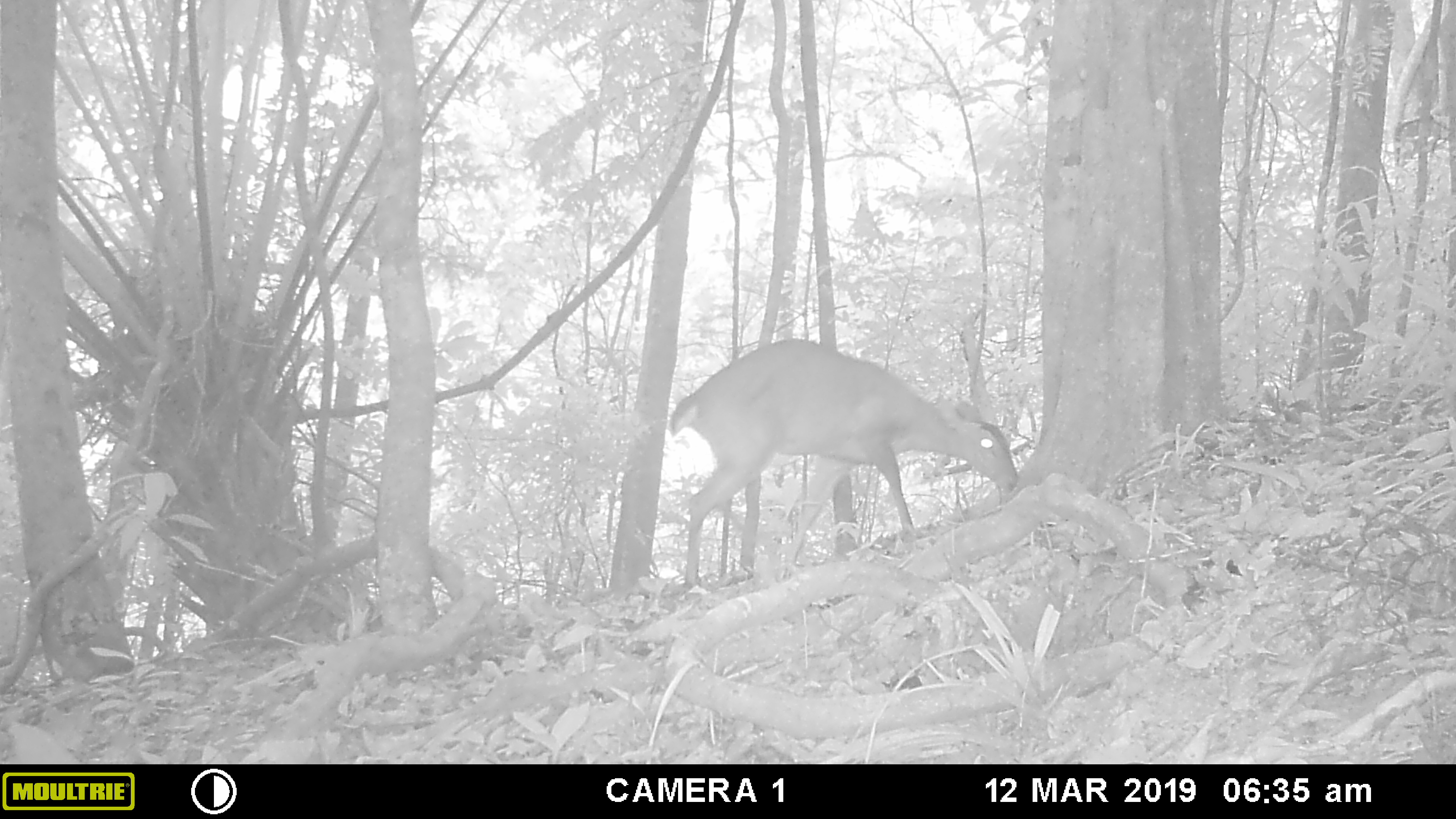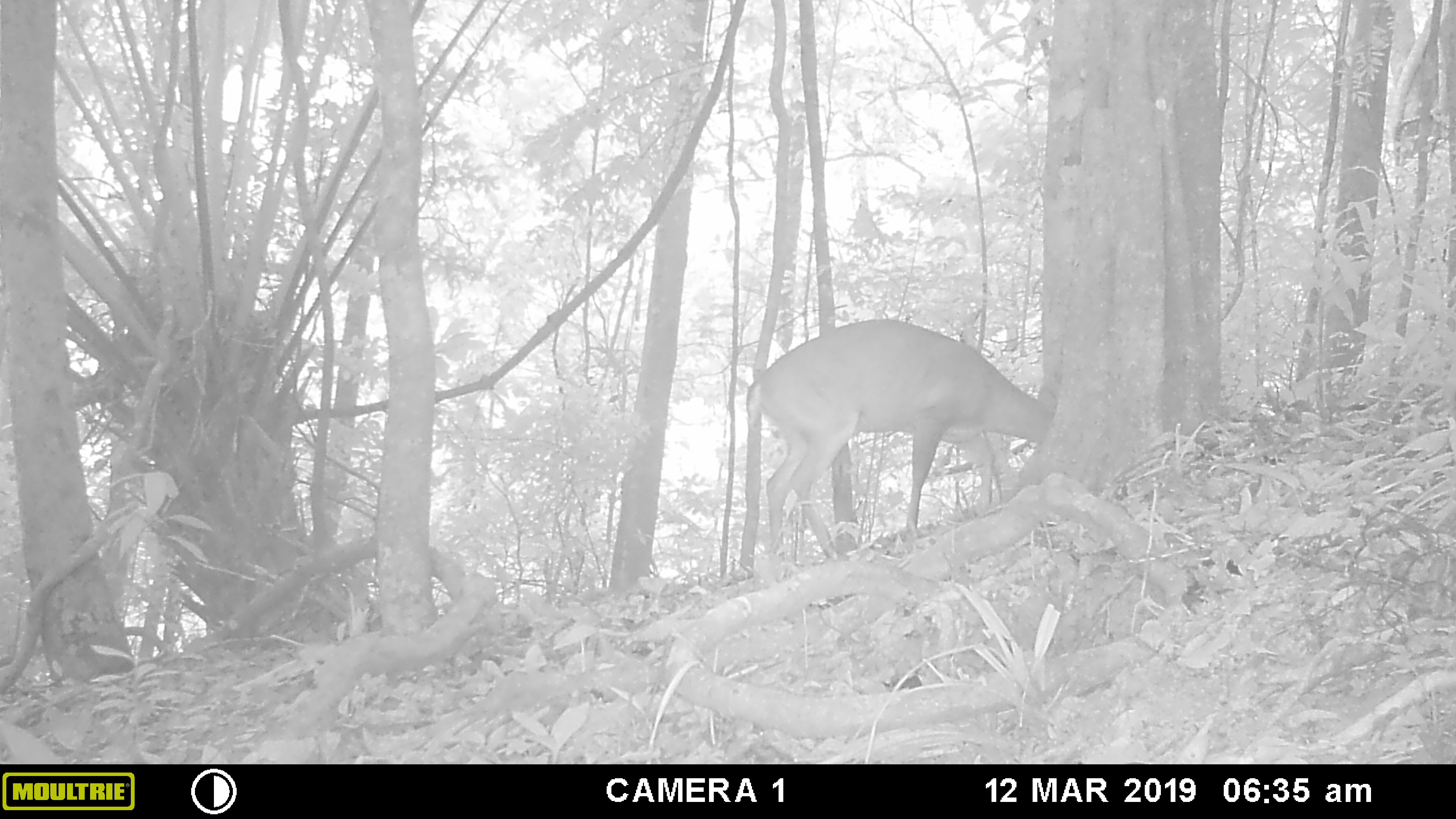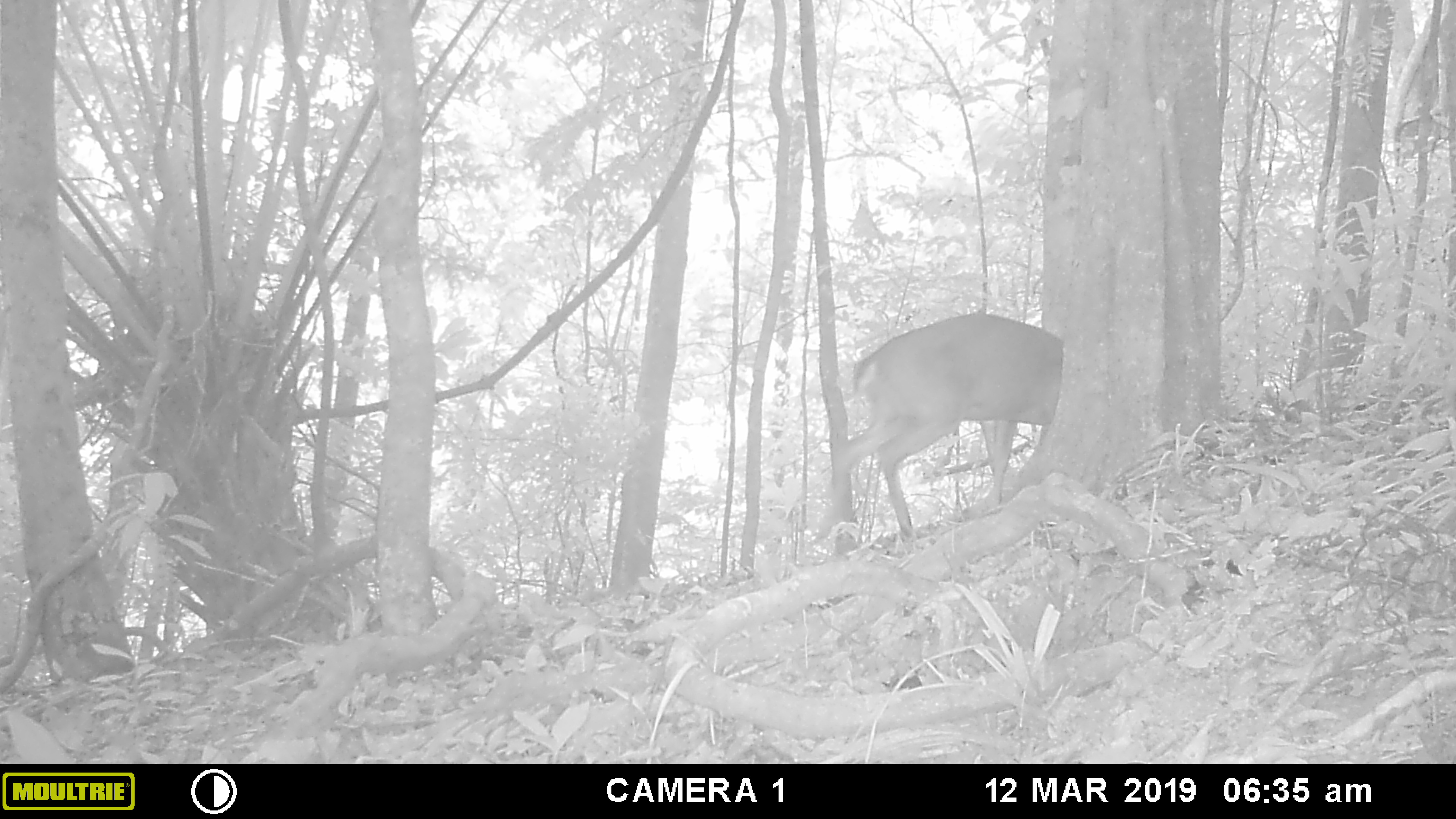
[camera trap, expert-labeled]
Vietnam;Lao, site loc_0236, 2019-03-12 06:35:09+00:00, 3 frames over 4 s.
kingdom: Animalia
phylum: Chordata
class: Mammalia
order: Artiodactyla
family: Cervidae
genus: Muntiacus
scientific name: Muntiacus vuquangensis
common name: large-antlered muntjac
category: large antlered muntjac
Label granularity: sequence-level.